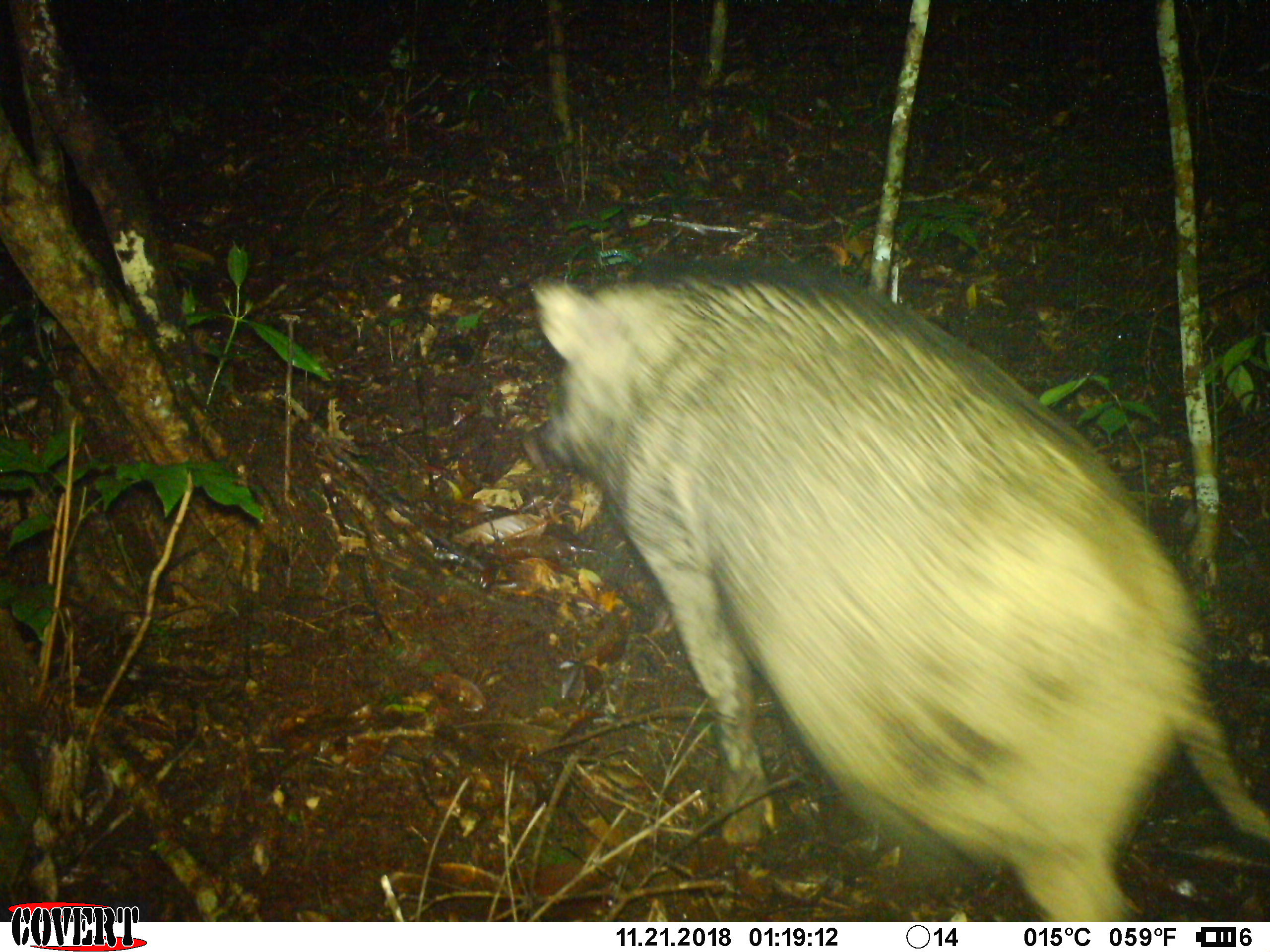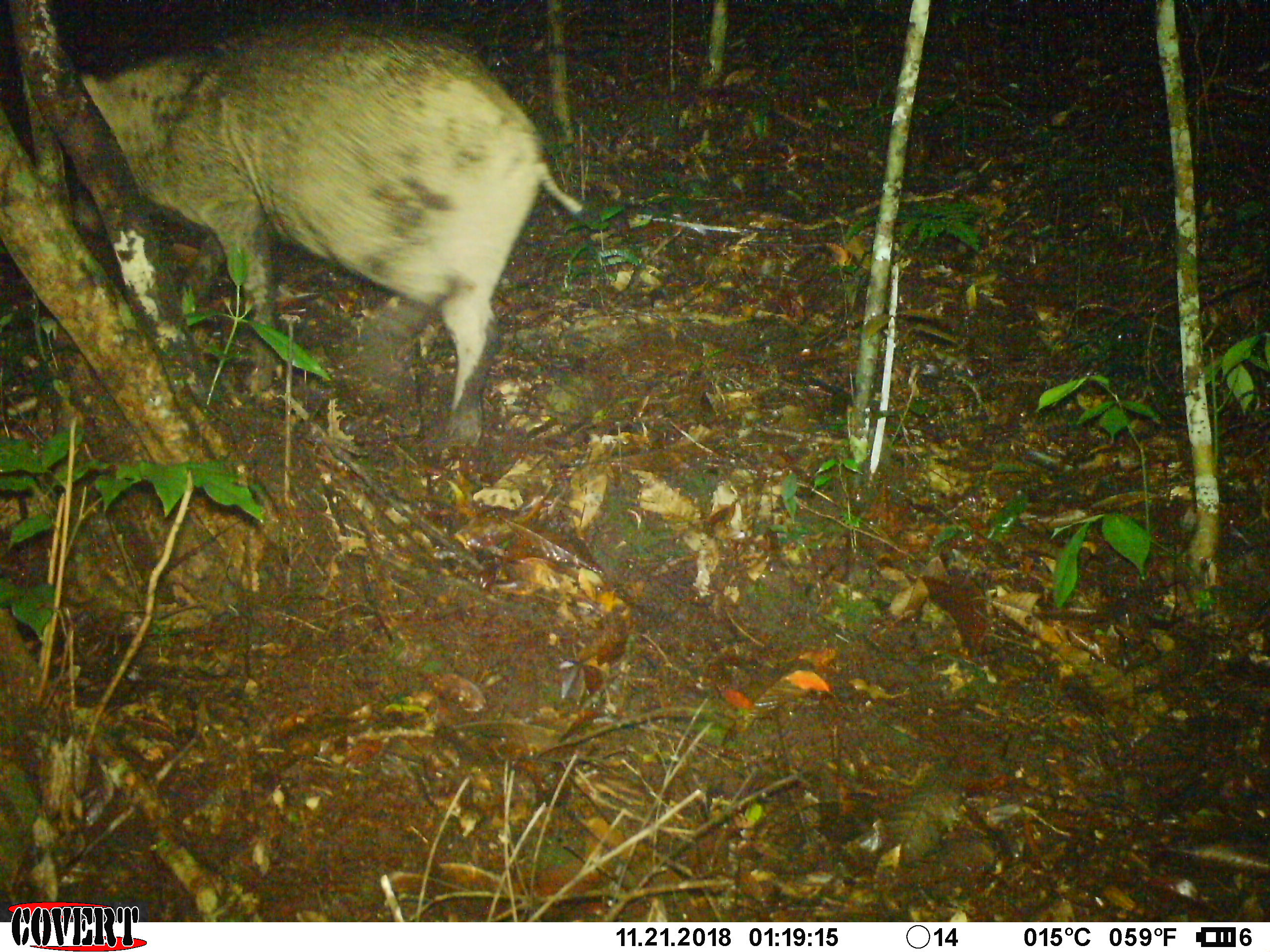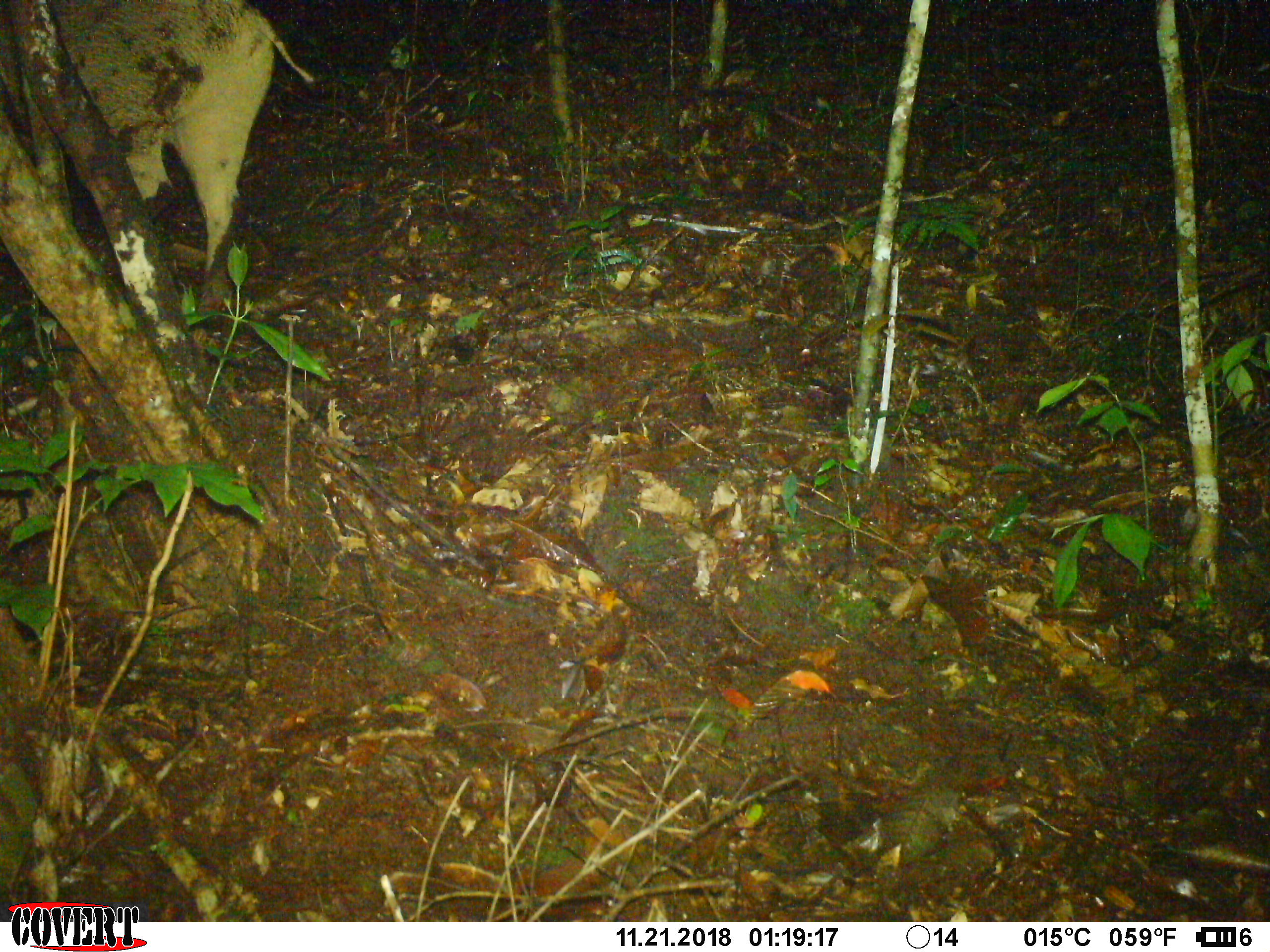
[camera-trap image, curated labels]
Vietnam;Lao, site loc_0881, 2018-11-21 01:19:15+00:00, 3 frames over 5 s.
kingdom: Animalia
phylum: Chordata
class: Mammalia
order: Artiodactyla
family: Suidae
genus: Sus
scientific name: Sus scrofa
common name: eurasian wild pig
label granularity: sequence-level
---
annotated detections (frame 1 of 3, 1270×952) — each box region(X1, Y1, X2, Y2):
eurasian wild pig: region(529, 254, 1270, 920)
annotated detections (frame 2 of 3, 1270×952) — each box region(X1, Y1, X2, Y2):
eurasian wild pig: region(76, 8, 584, 447)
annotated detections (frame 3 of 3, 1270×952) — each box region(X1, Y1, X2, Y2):
eurasian wild pig: region(0, 0, 314, 327)